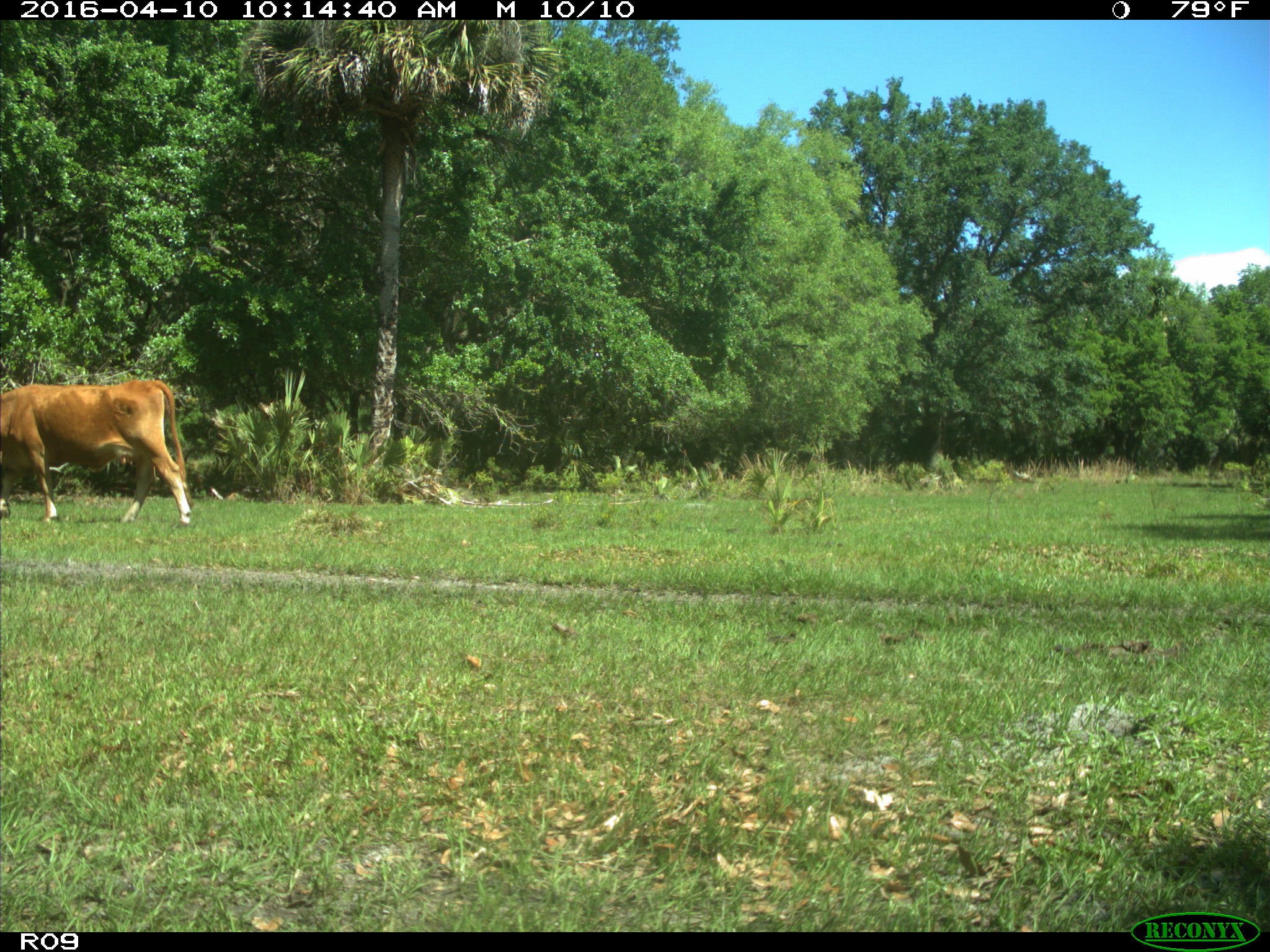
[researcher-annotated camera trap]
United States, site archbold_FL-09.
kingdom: Animalia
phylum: Chordata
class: Mammalia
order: Artiodactyla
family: Bovidae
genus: Bos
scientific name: Bos taurus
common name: domestic cow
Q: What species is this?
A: Bos taurus (domestic cow).